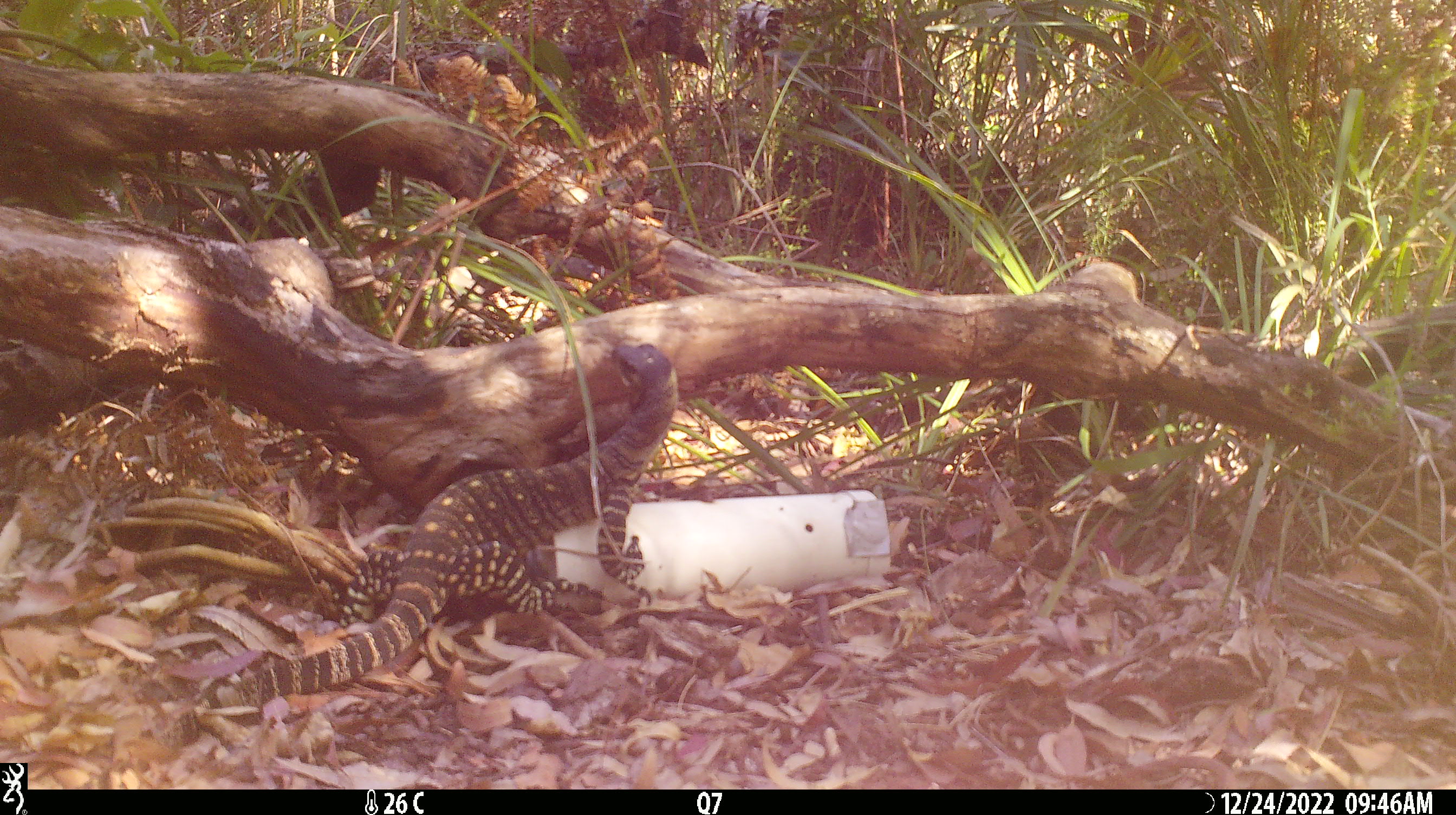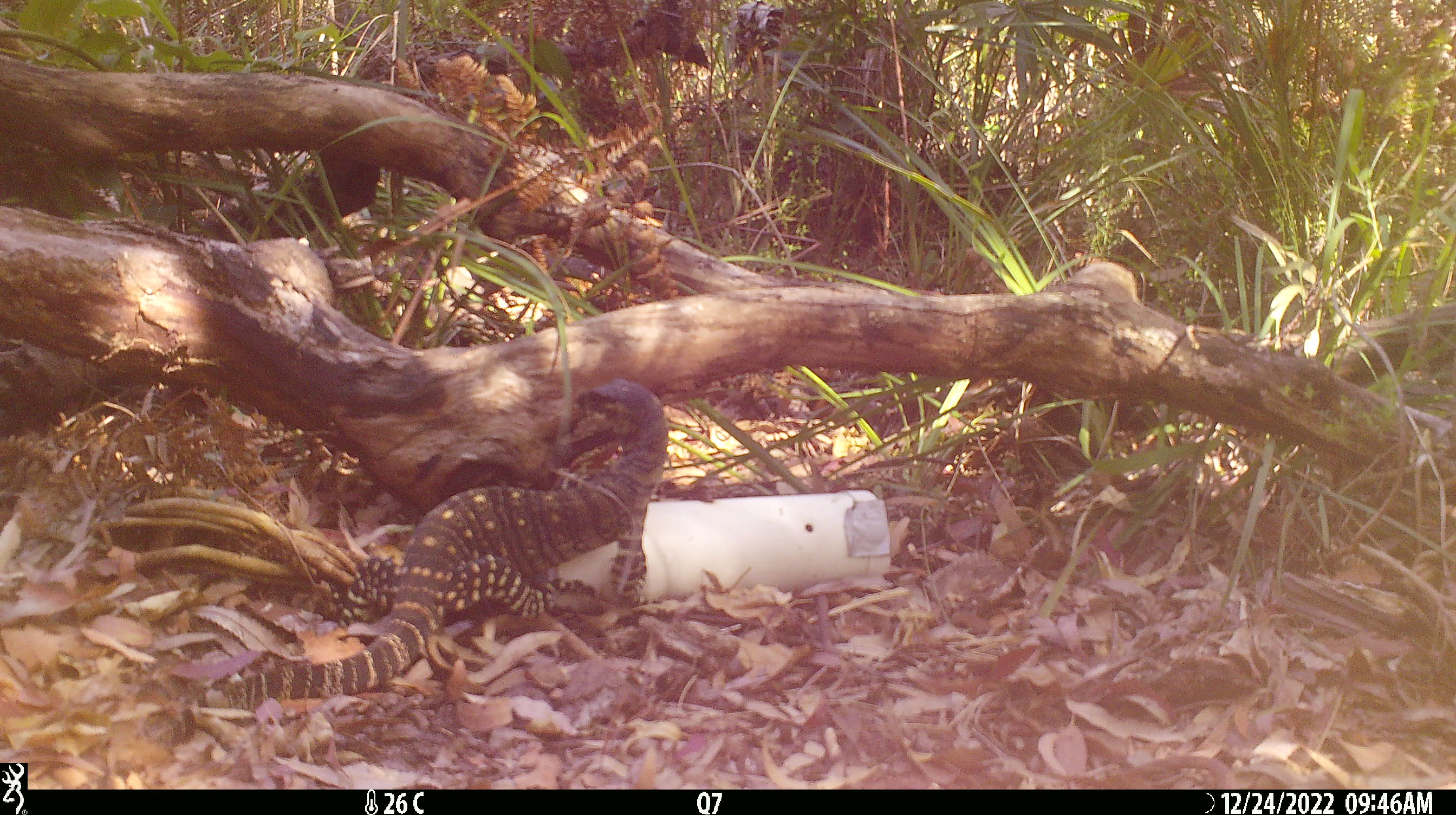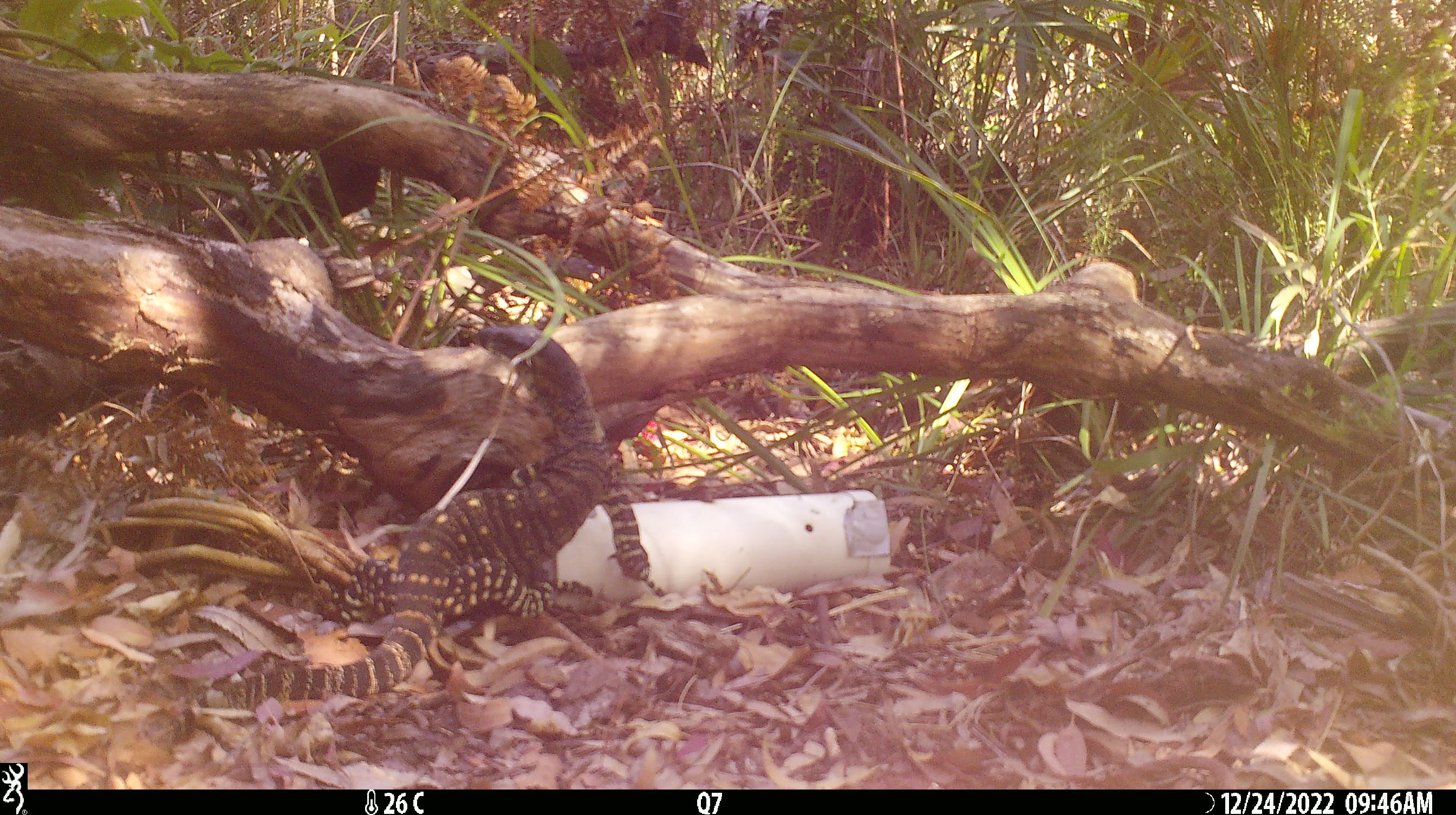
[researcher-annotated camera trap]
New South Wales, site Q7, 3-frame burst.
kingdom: Animalia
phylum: Chordata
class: Reptilia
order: Squamata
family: Varanidae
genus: Varanus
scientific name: Varanus varius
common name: lace monitor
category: goanna